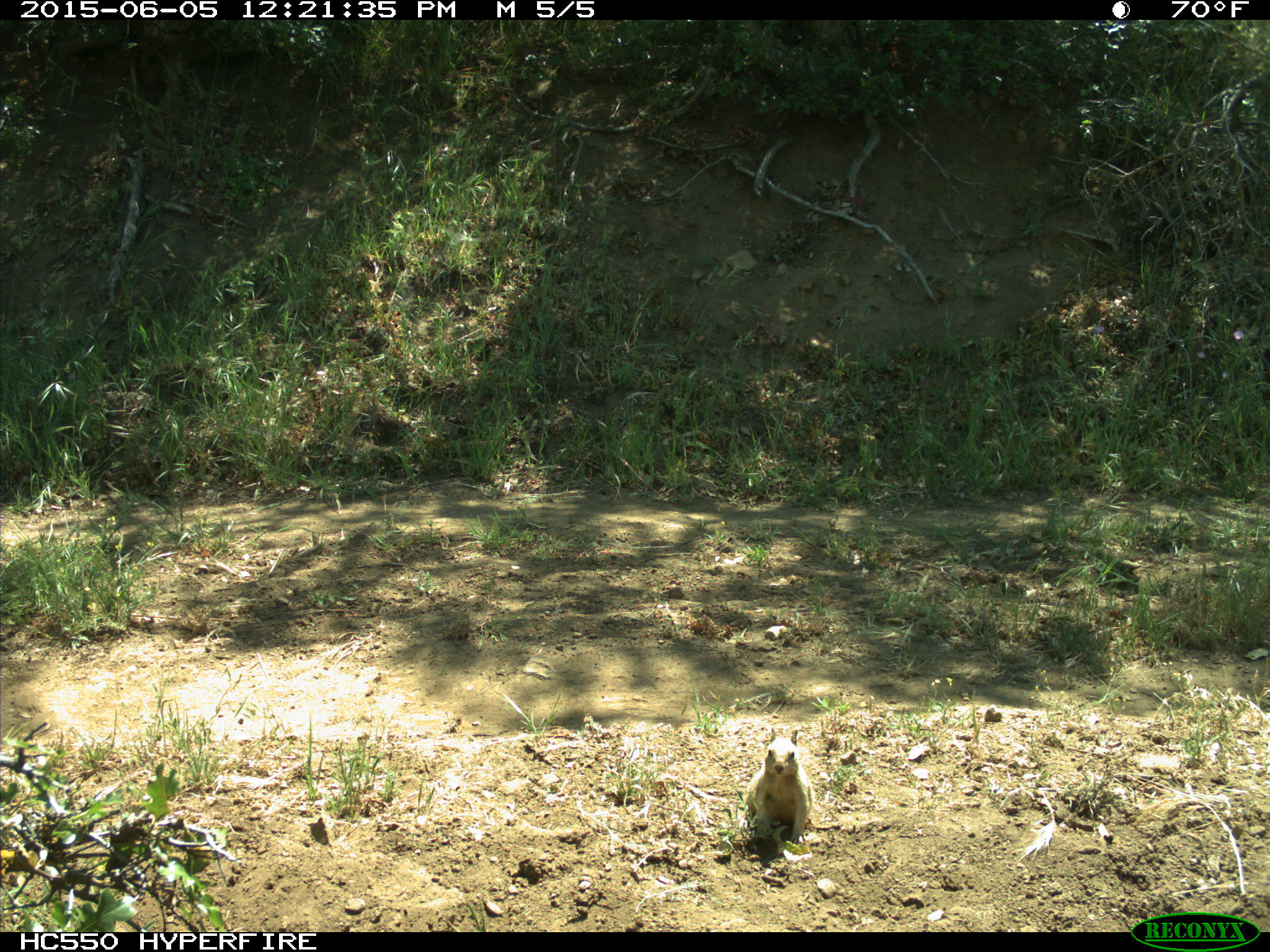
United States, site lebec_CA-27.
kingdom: Animalia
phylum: Chordata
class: Mammalia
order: Rodentia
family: Sciuridae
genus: Otospermophilus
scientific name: Otospermophilus beecheyi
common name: california ground squirrel